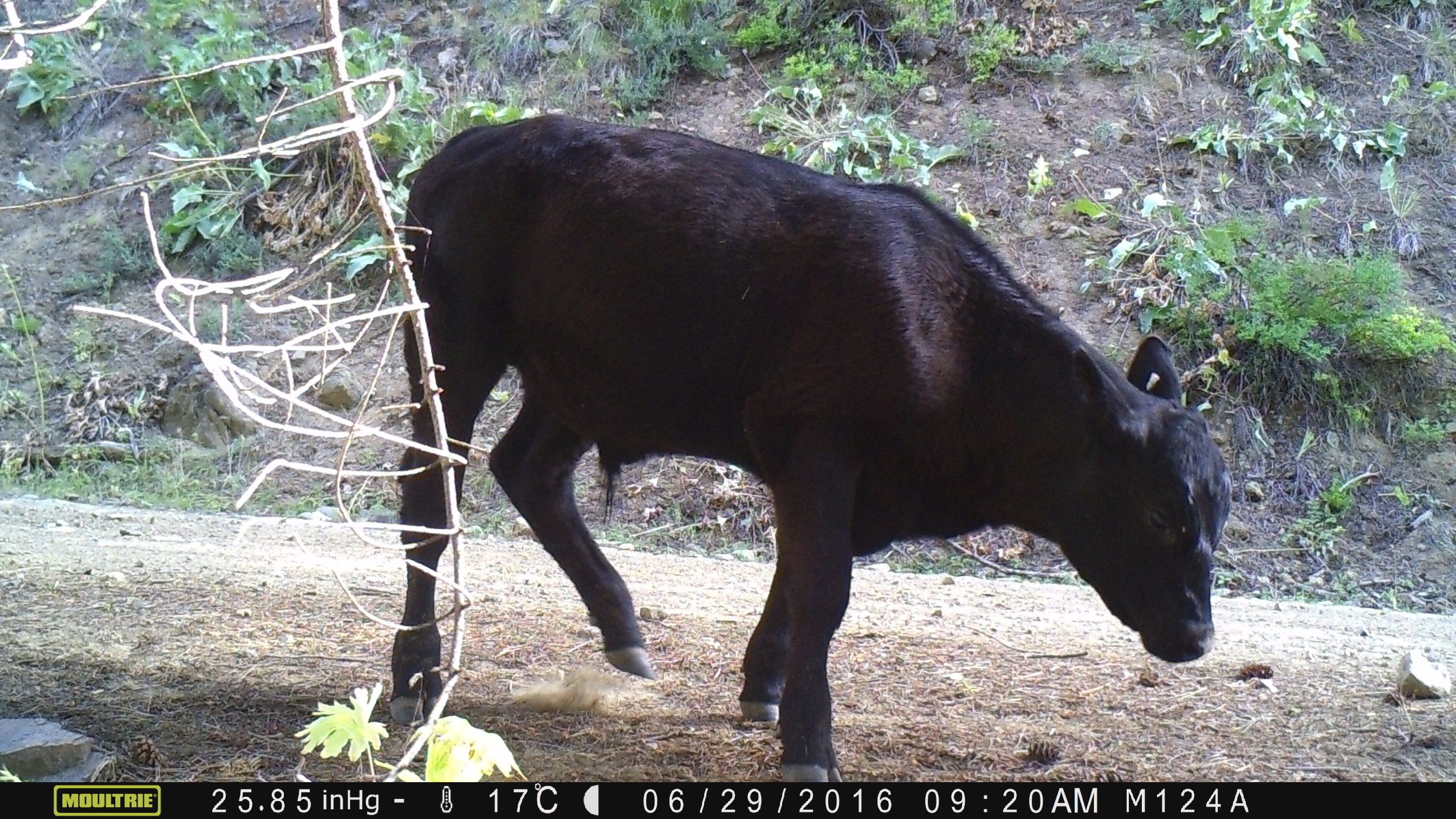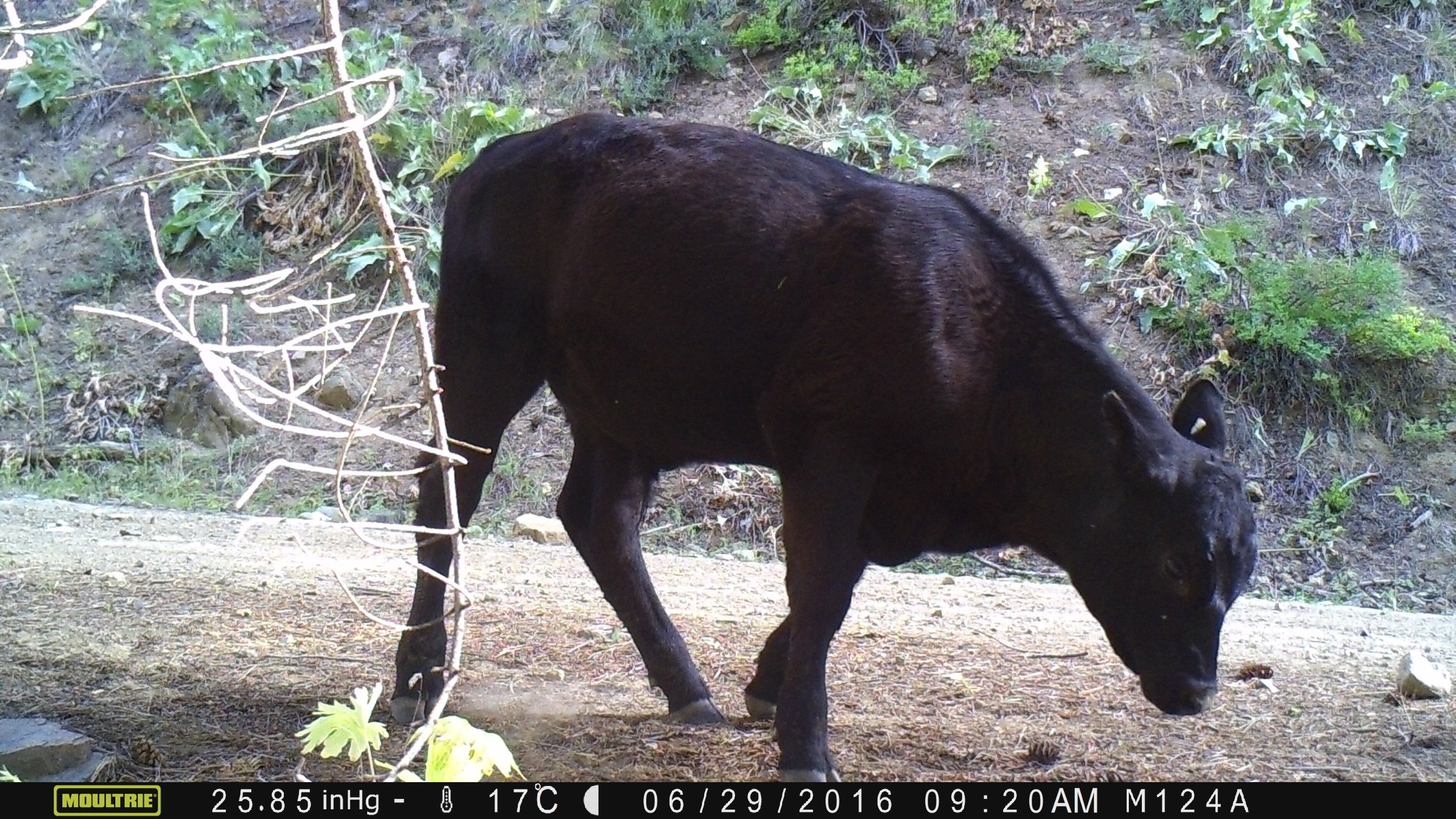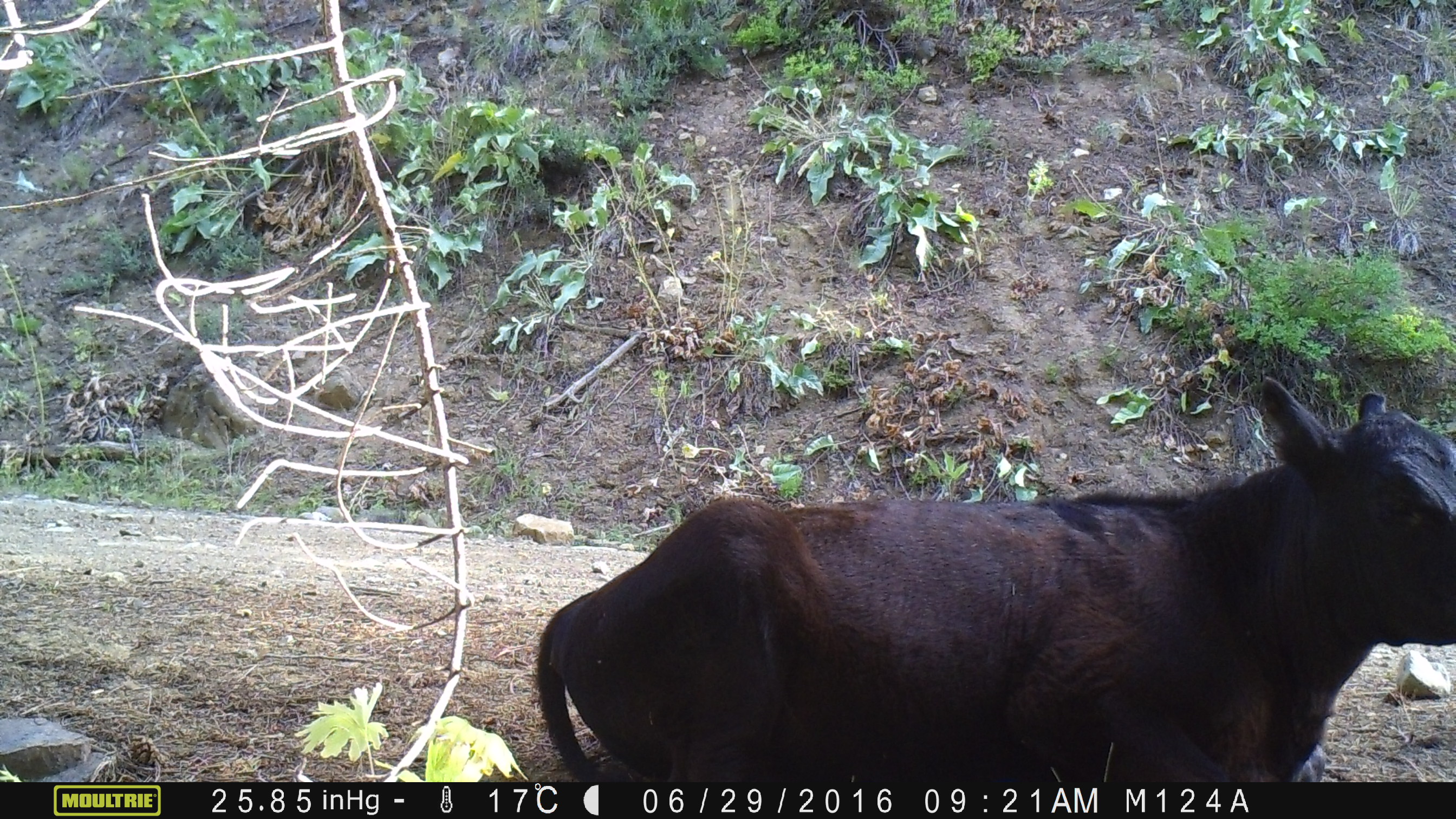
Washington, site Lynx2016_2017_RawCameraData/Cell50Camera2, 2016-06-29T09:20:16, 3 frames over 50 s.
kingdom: Animalia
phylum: Chordata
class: Mammalia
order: Artiodactyla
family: Bovidae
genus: Bos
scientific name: Bos taurus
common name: domestic cattle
Domestic cattle (Bos taurus). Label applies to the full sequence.